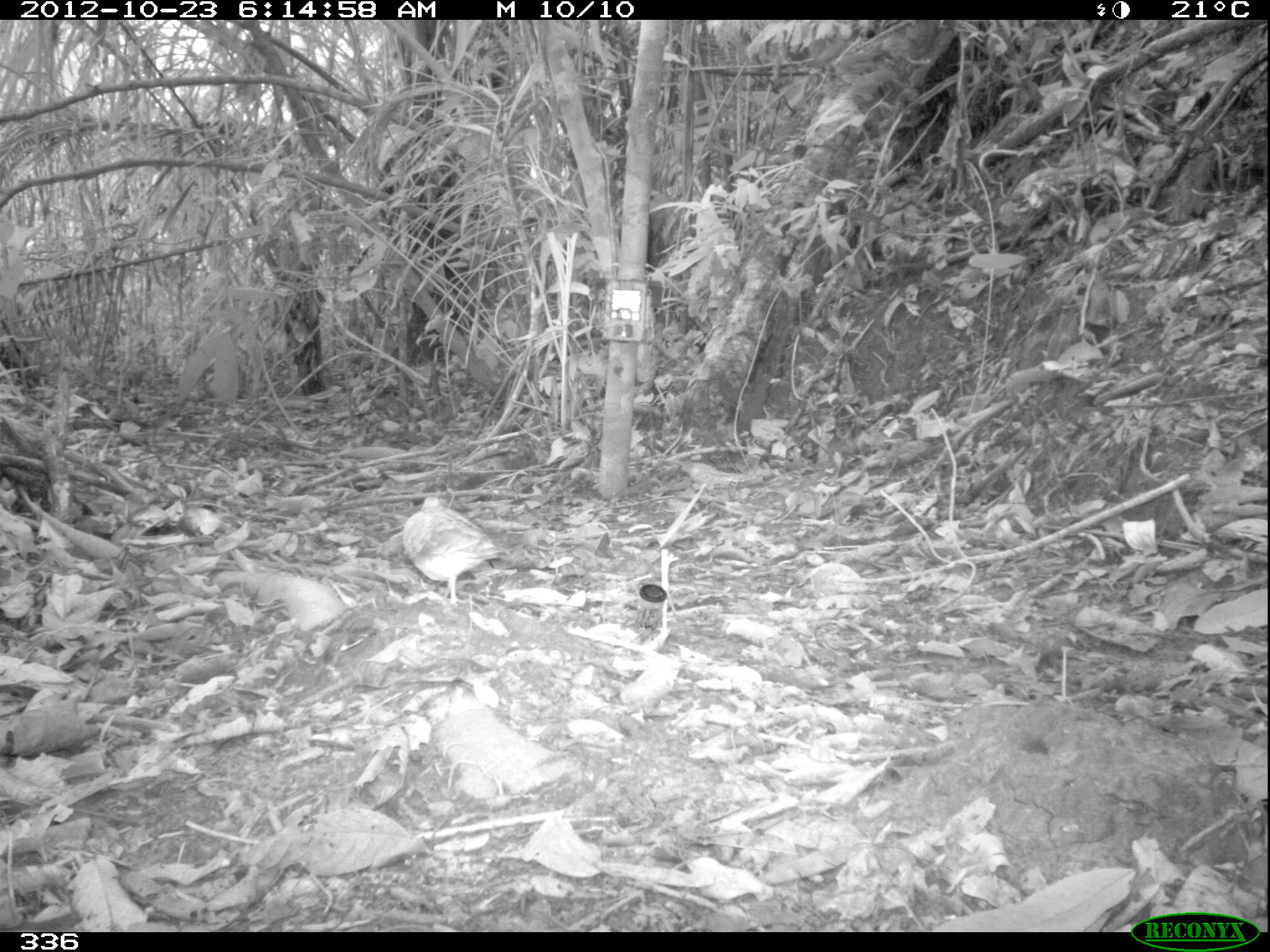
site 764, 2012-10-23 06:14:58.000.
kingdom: Animalia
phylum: Chordata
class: Aves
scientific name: Aves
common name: bird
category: unknown bird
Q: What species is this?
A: Unknown bird (bird) (Aves).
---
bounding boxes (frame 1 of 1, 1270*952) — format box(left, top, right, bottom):
unknown bird: box(401, 495, 506, 605)